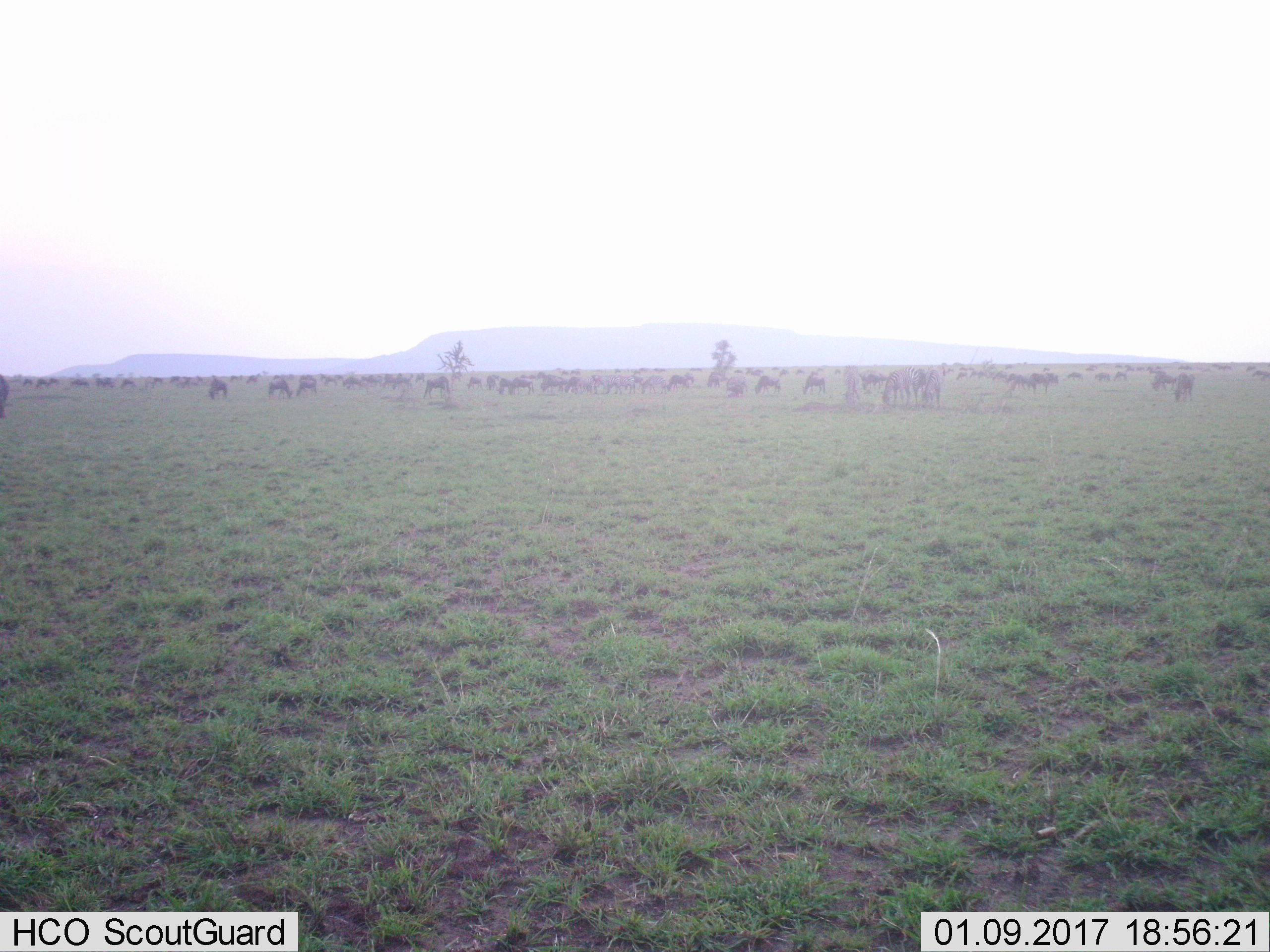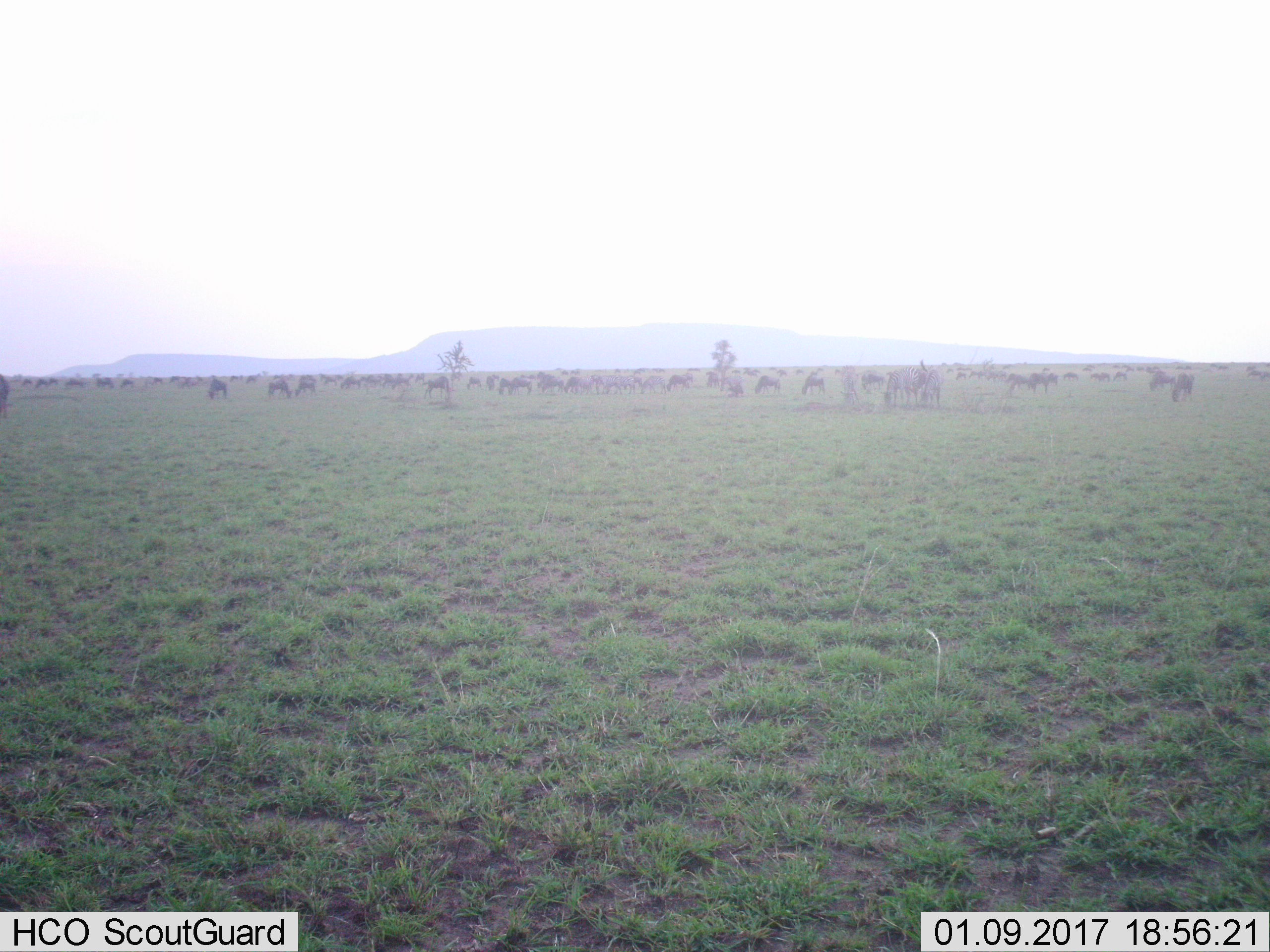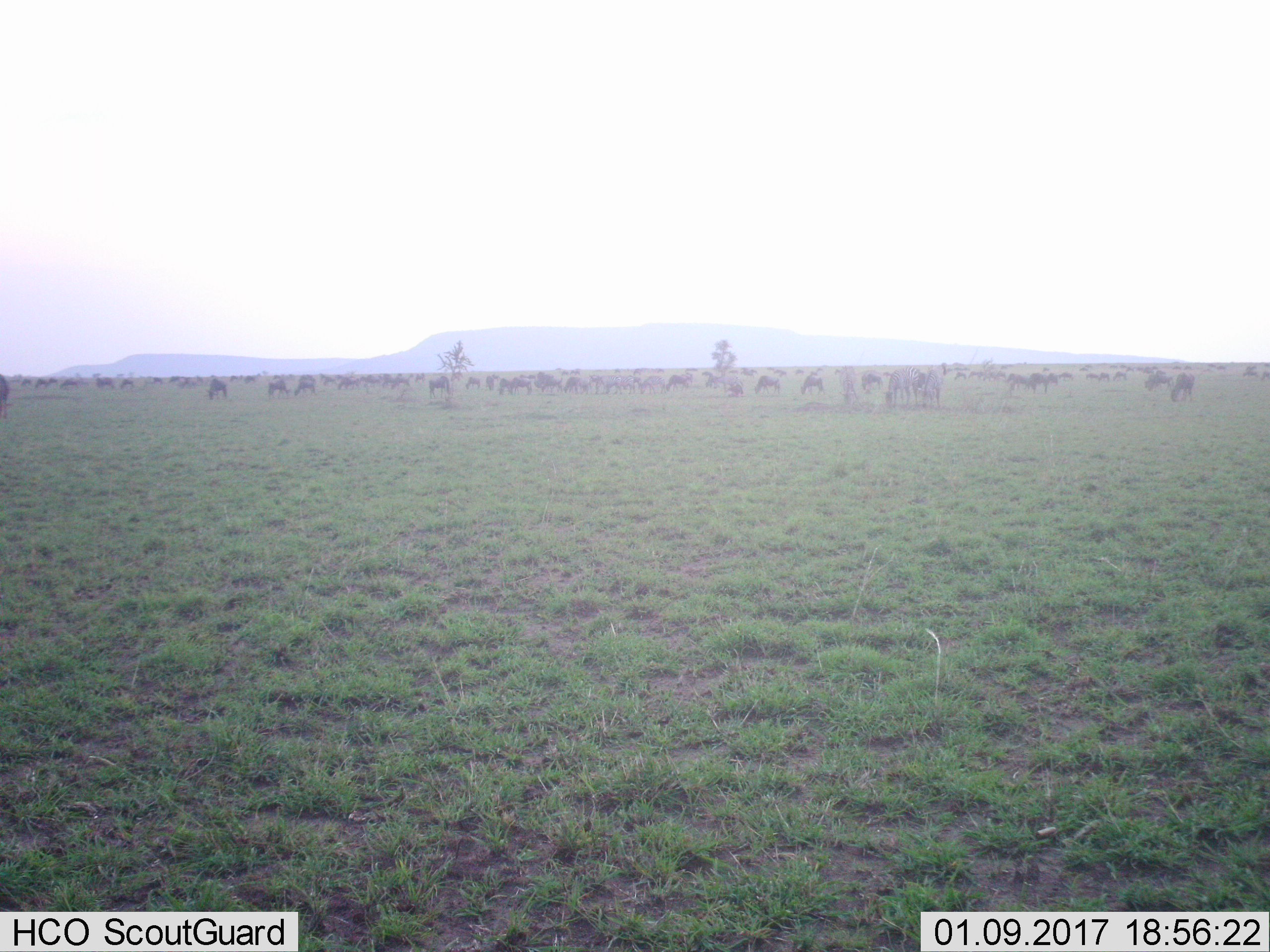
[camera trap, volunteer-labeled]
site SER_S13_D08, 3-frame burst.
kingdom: Animalia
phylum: Chordata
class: Mammalia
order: Artiodactyla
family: Bovidae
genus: Connochaetes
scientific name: Connochaetes taurinus taurinus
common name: blue wildebeest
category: wildebeestblue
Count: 51+.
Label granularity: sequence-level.